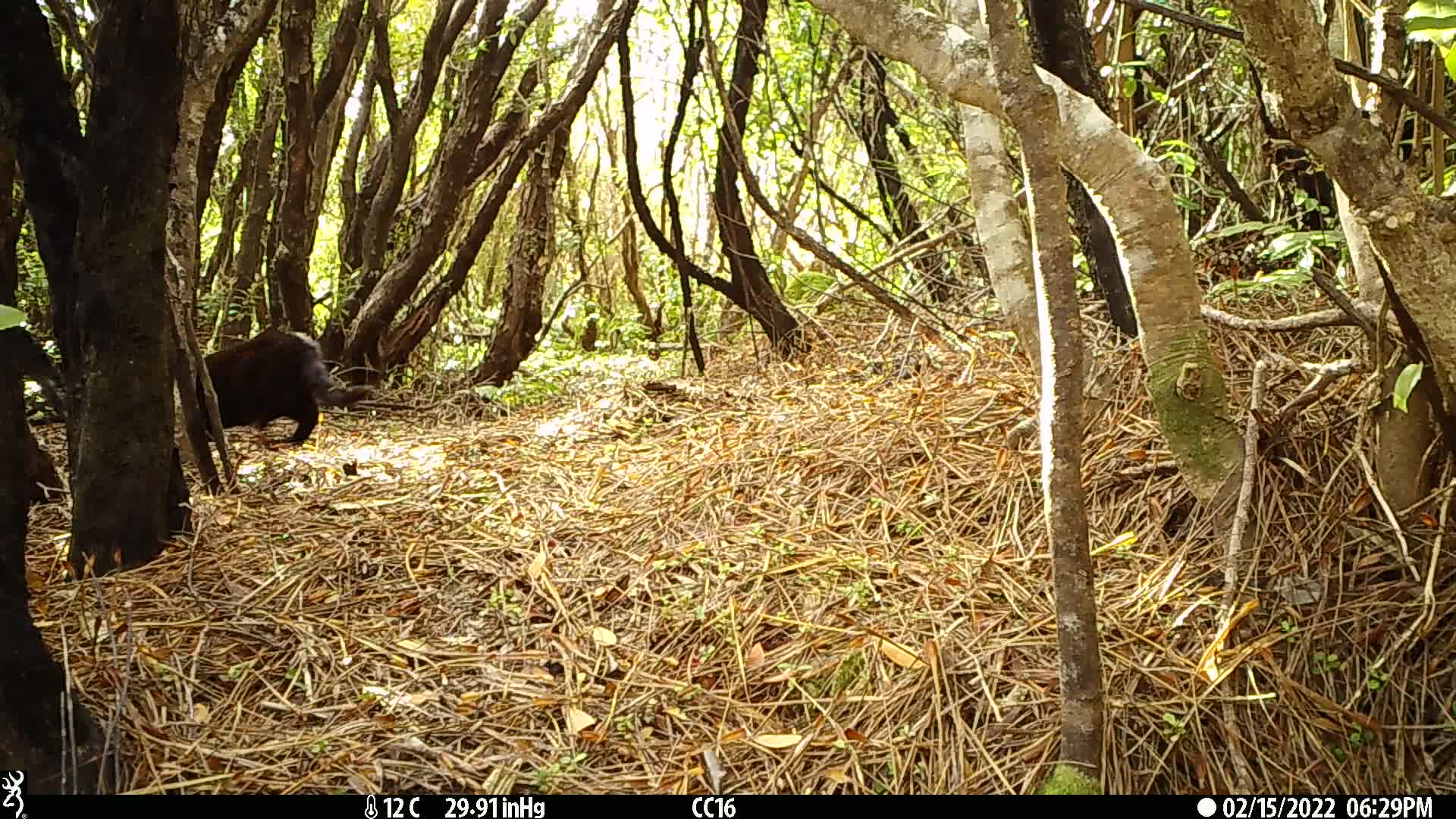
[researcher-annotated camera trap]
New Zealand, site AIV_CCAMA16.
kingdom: Animalia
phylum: Chordata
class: Mammalia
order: Carnivora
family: Felidae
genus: Felis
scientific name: Felis catus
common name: domestic cat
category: cat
Cat (domestic cat) (Felis catus).